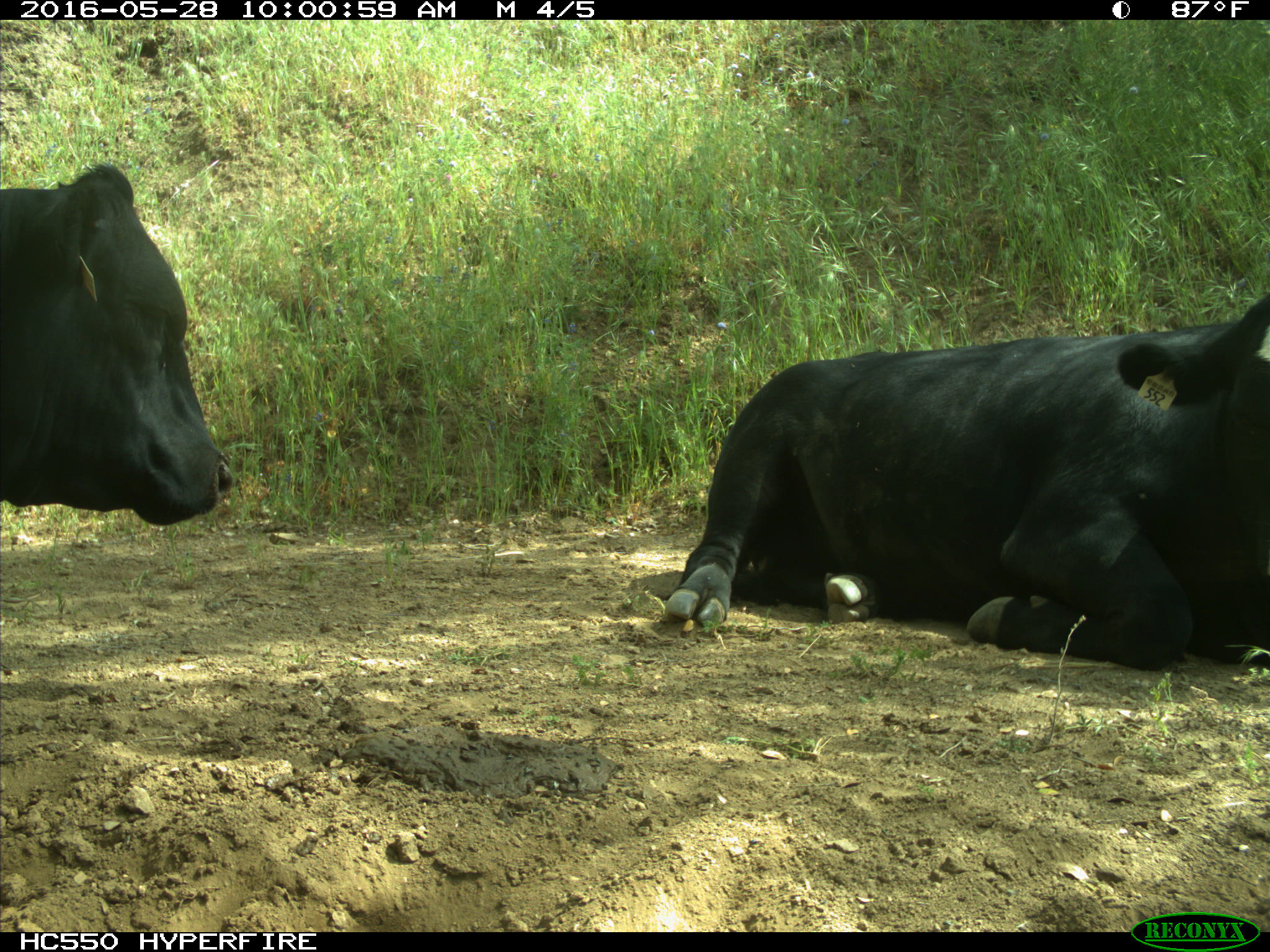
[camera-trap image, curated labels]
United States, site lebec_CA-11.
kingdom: Animalia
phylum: Chordata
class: Mammalia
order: Artiodactyla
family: Bovidae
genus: Bos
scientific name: Bos taurus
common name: domestic cow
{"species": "Bos taurus (domestic cow)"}